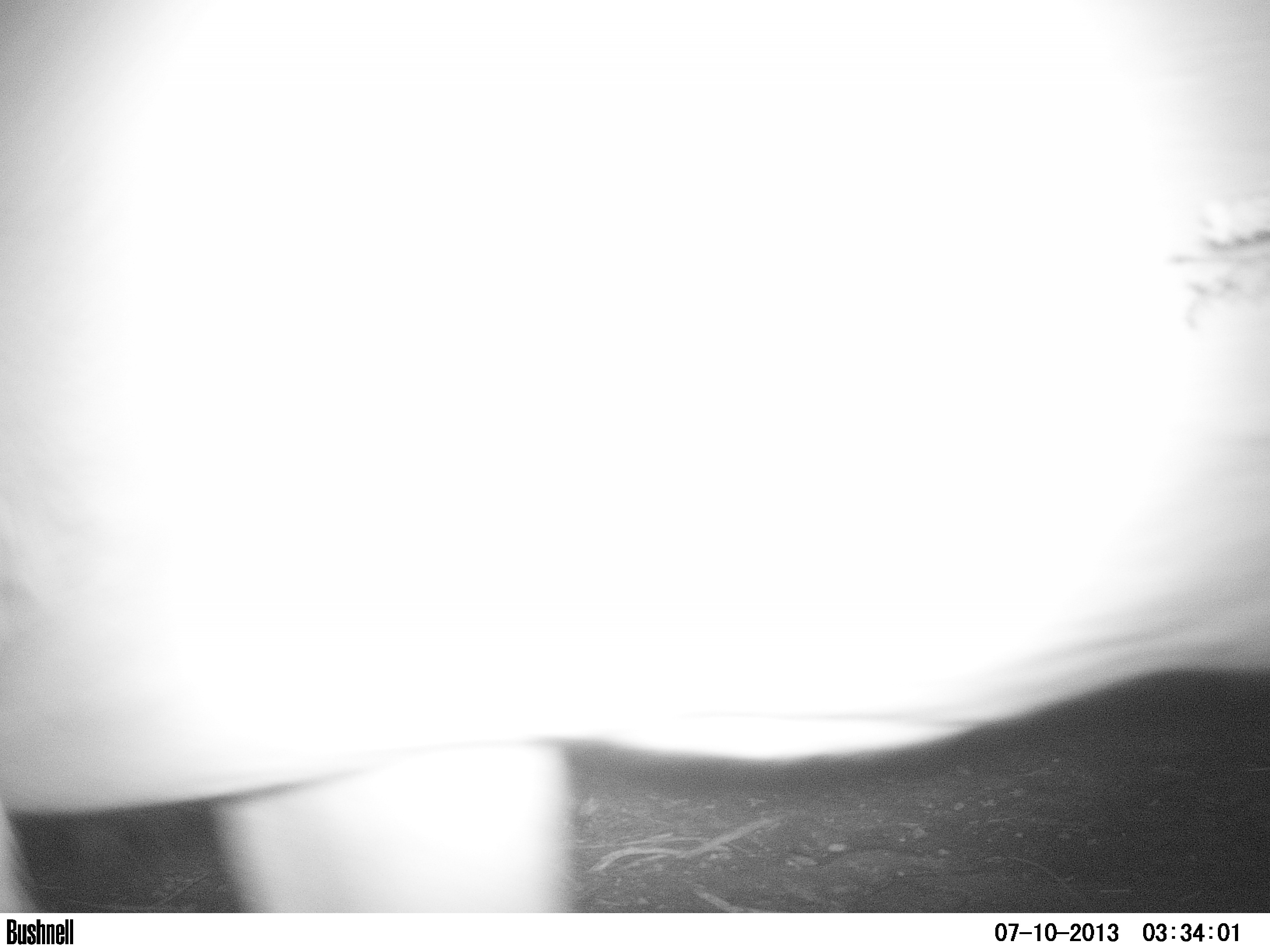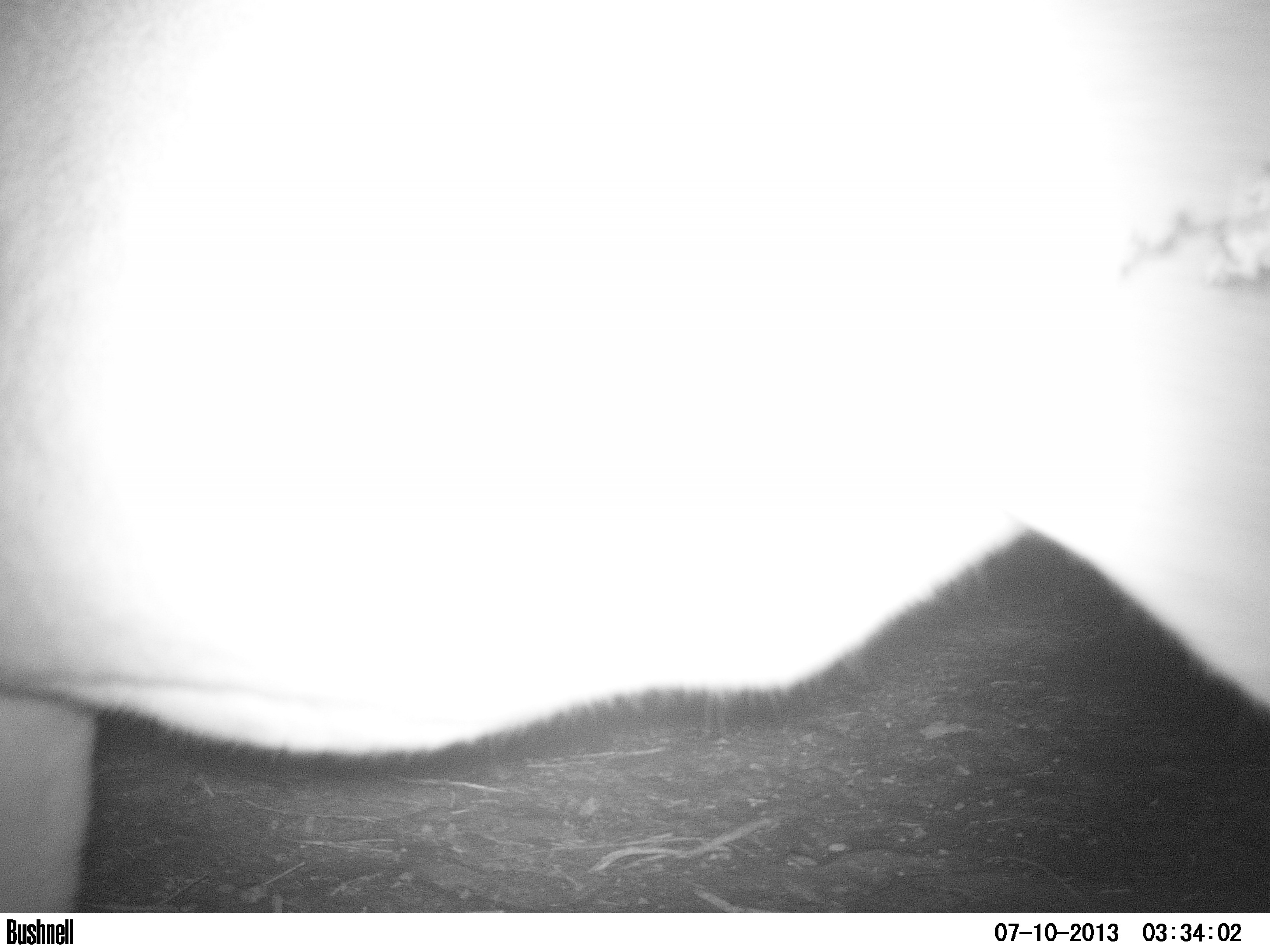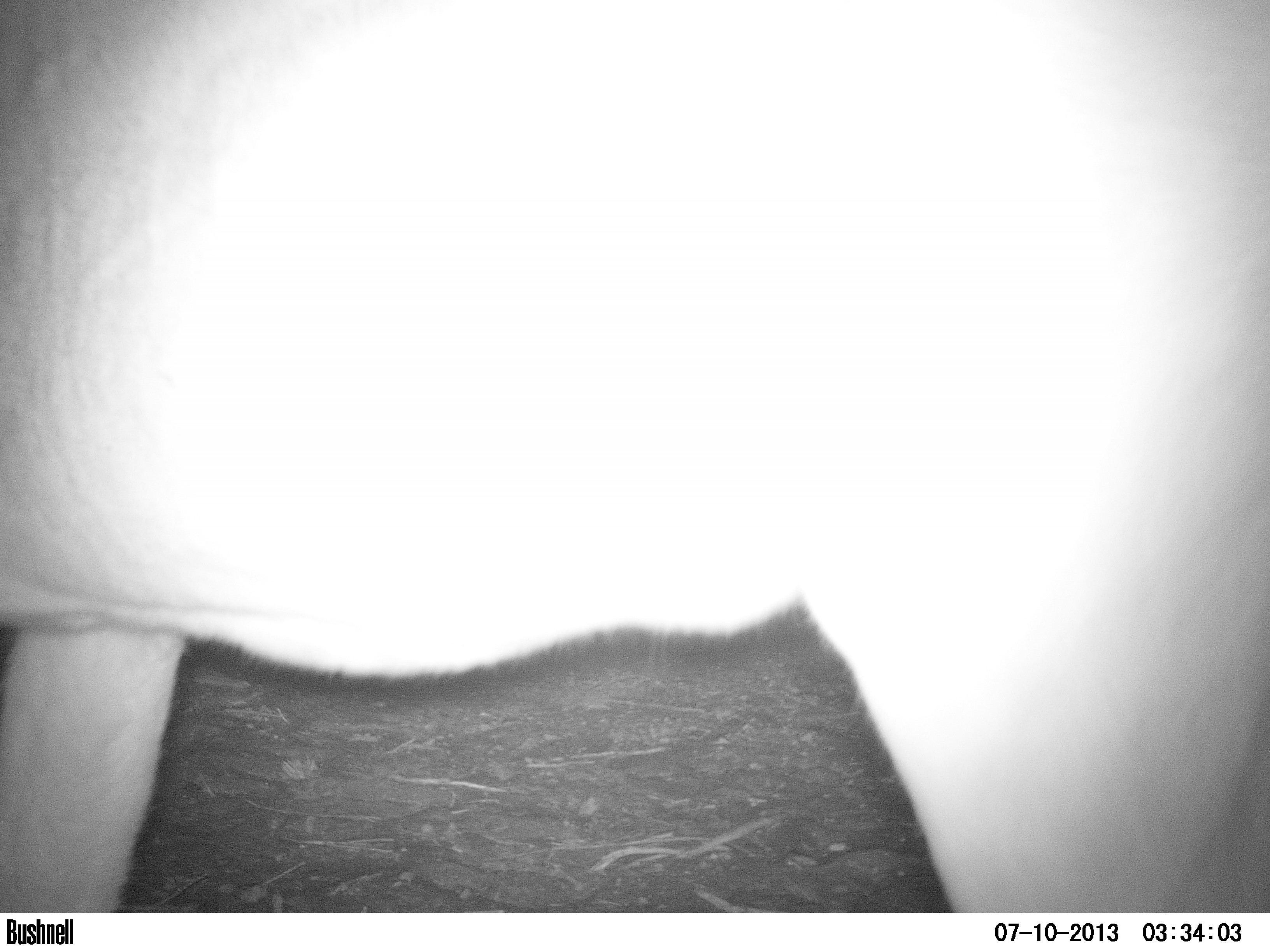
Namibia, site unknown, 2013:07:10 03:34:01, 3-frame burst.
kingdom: Animalia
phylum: Chordata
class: Mammalia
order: Carnivora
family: Felidae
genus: Panthera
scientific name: Panthera leo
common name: lion